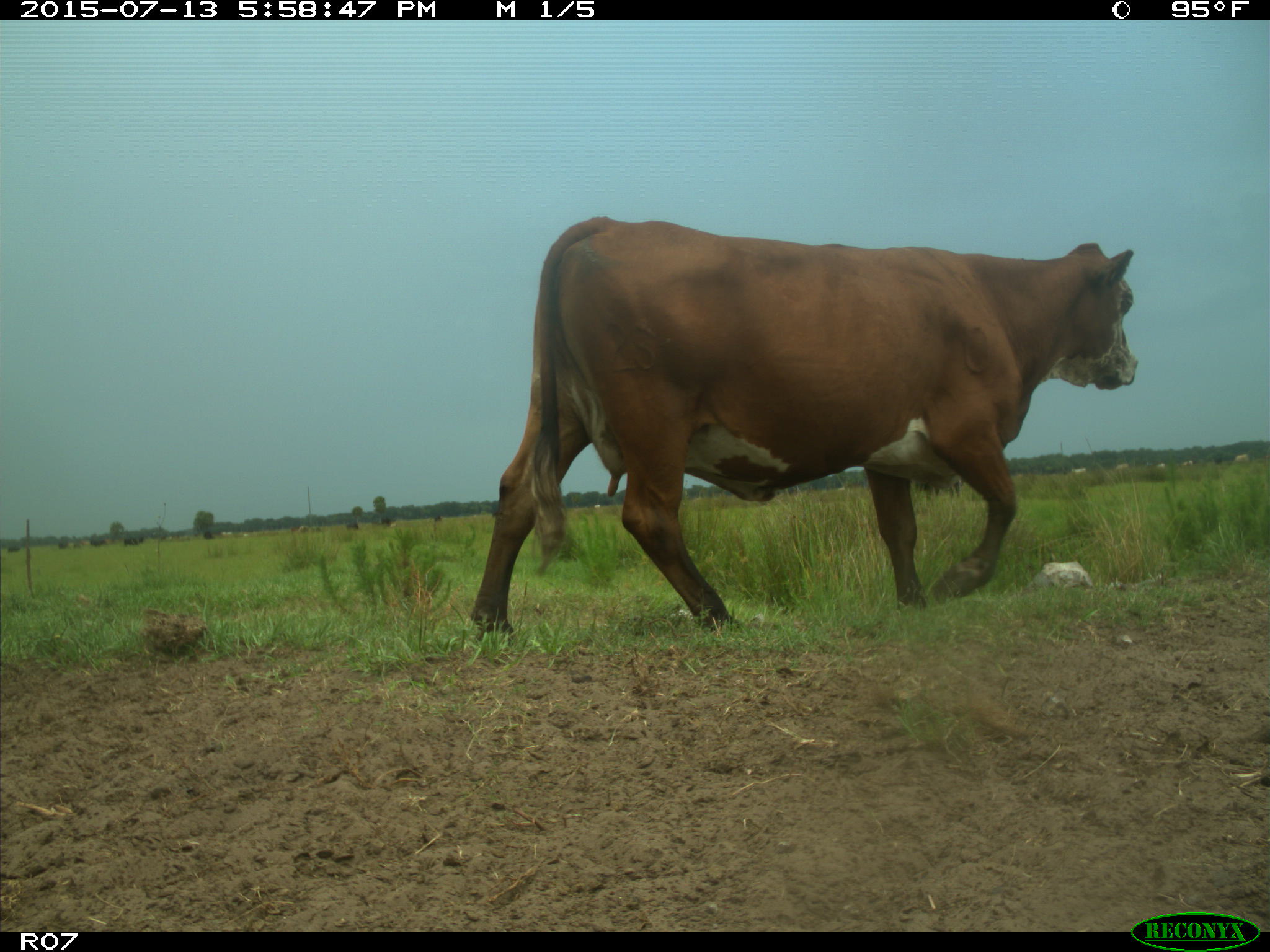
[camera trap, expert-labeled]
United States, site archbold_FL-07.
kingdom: Animalia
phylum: Chordata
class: Mammalia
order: Artiodactyla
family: Bovidae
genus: Bos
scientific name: Bos taurus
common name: domestic cow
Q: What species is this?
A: Bos taurus (domestic cow).